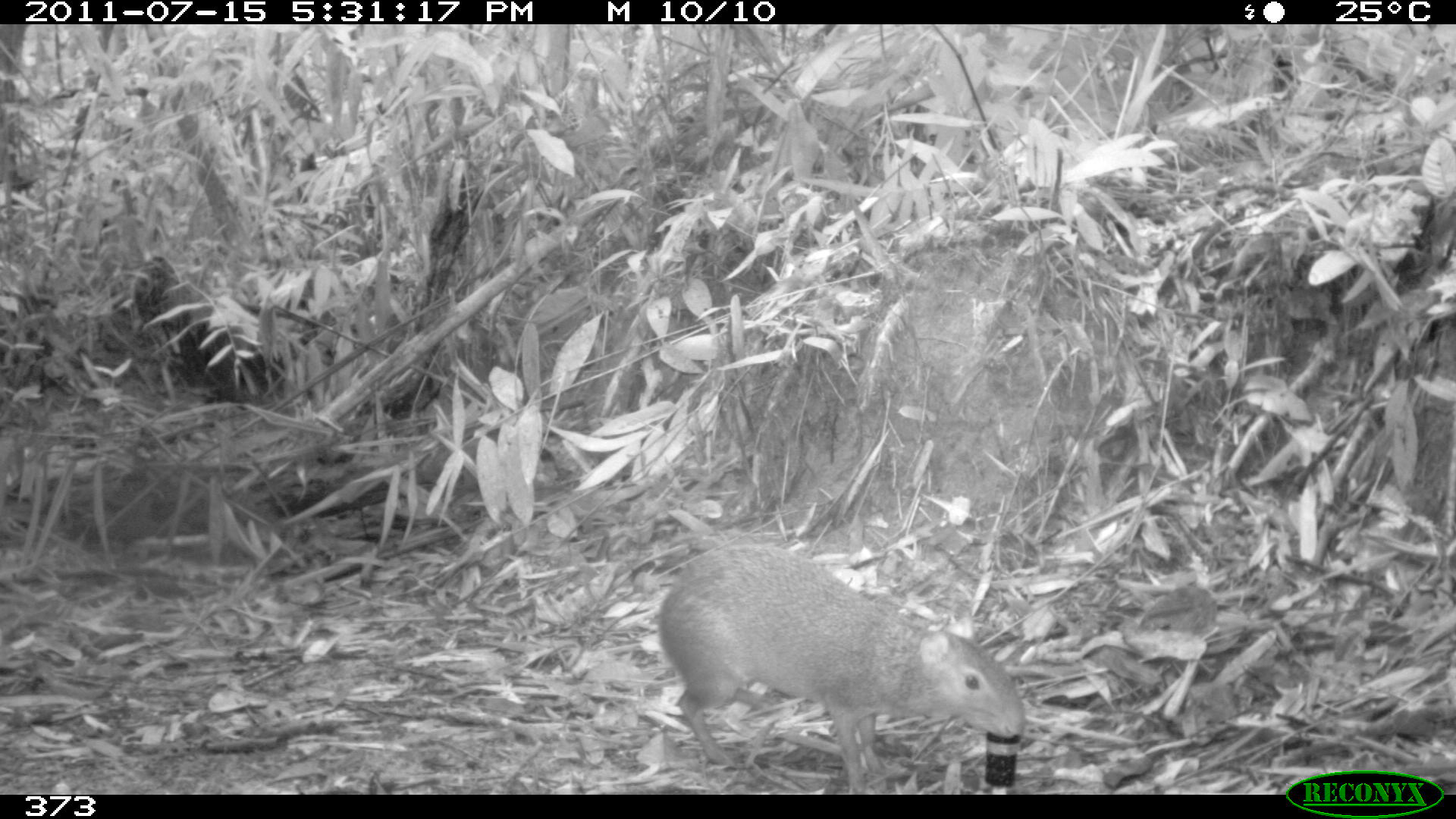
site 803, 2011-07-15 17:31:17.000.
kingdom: Animalia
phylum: Chordata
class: Mammalia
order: Rodentia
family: Dasyproctidae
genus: Dasyprocta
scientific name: Dasyprocta punctata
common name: central american agouti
Dasyprocta punctata (central american agouti).